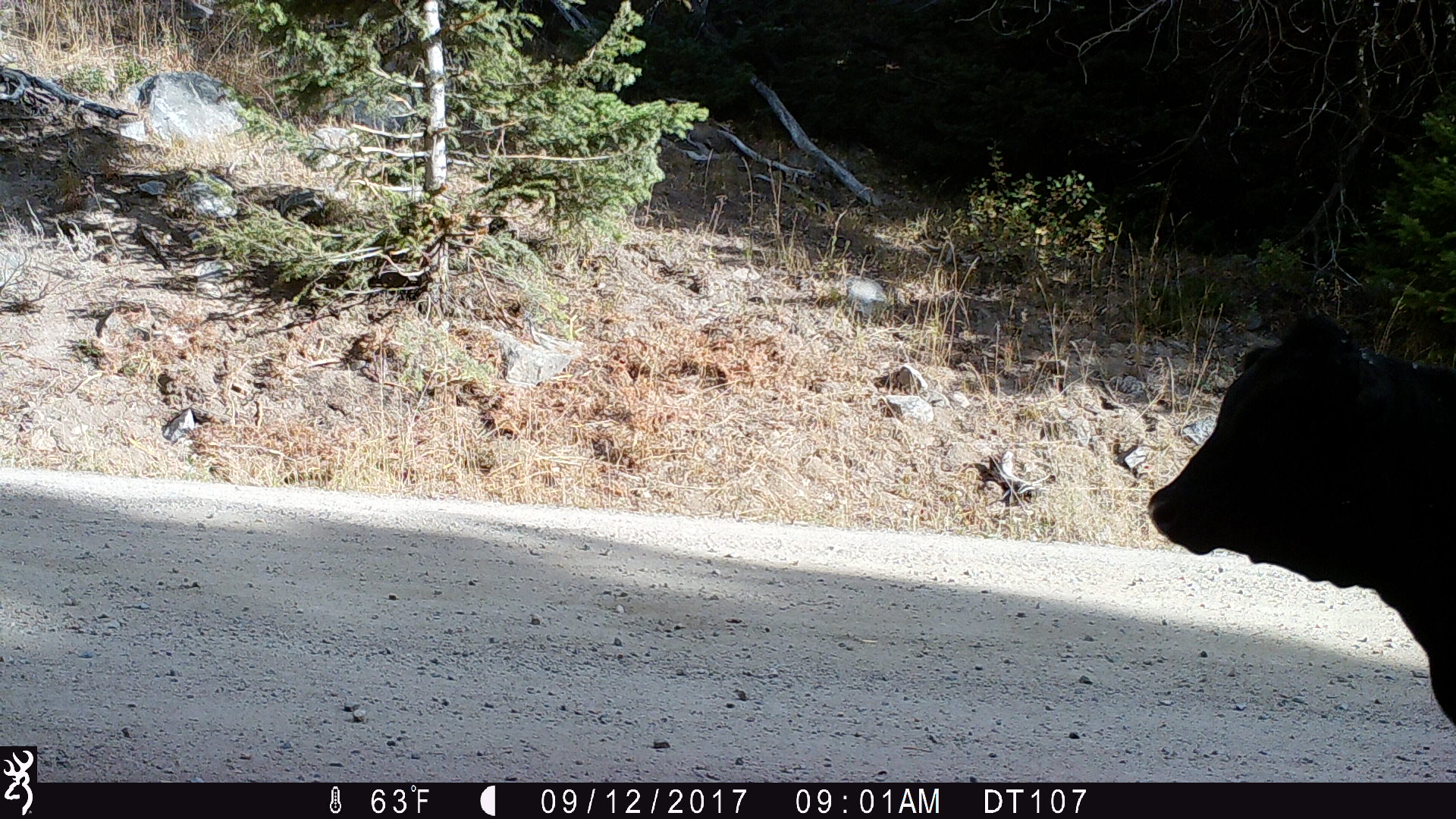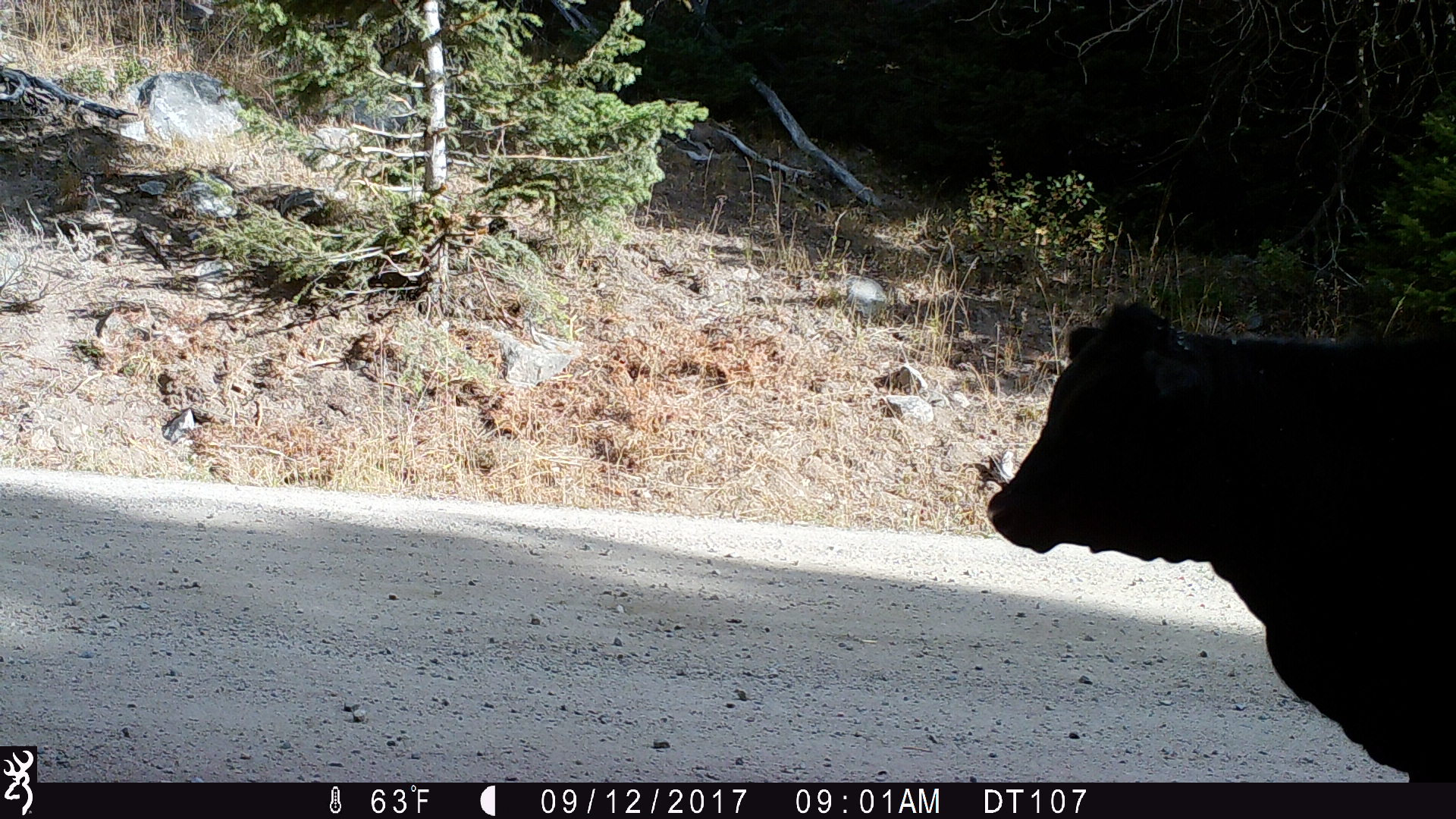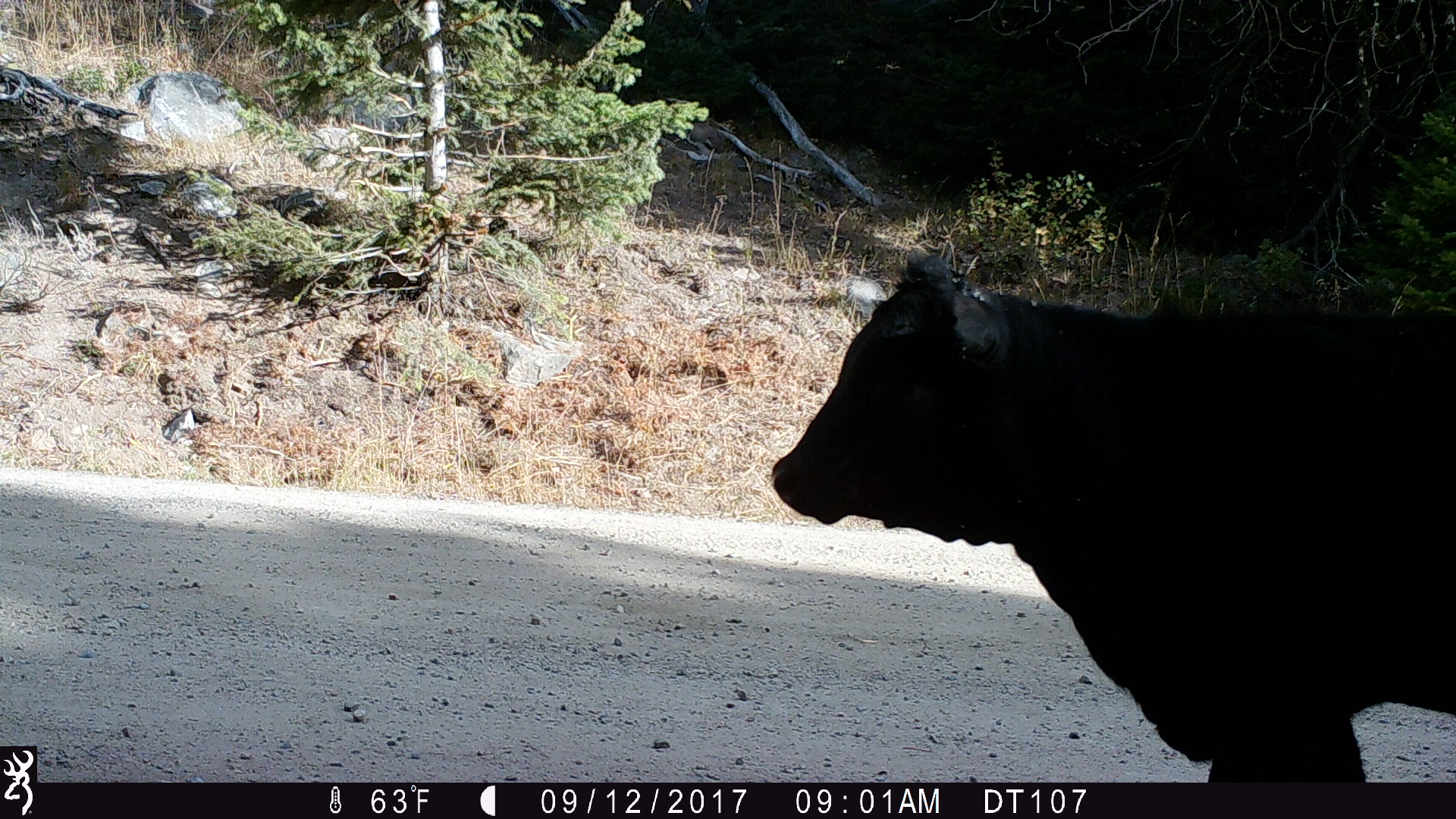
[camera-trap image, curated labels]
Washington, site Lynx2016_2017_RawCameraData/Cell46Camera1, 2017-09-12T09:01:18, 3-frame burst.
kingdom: Animalia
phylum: Chordata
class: Mammalia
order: Artiodactyla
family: Bovidae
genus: Bos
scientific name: Bos taurus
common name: domestic cattle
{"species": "domestic cattle (Bos taurus)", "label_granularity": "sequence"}